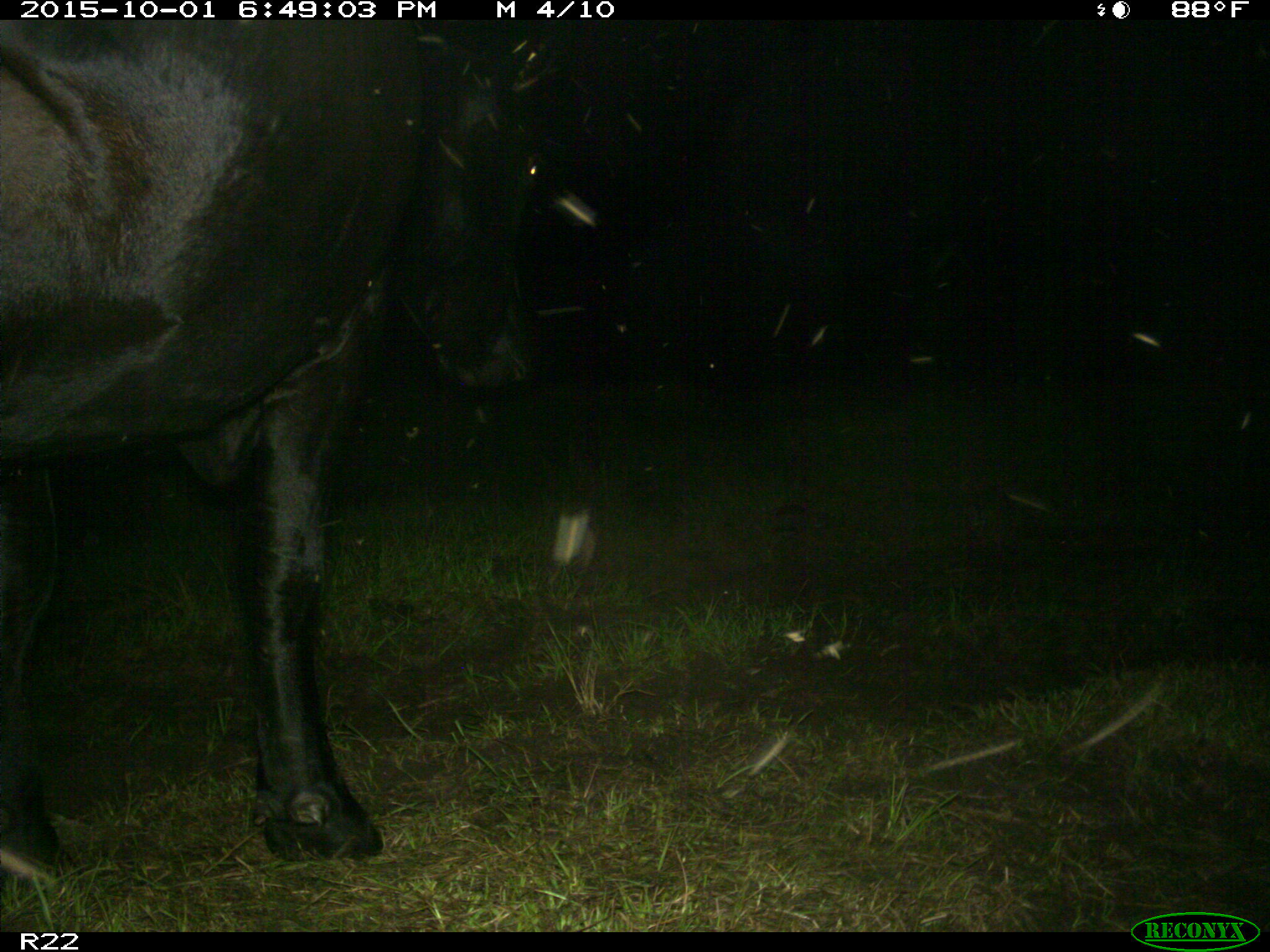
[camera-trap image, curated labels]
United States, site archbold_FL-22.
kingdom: Animalia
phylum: Chordata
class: Mammalia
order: Artiodactyla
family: Bovidae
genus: Bos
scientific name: Bos taurus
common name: domestic cow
Bos taurus (domestic cow).